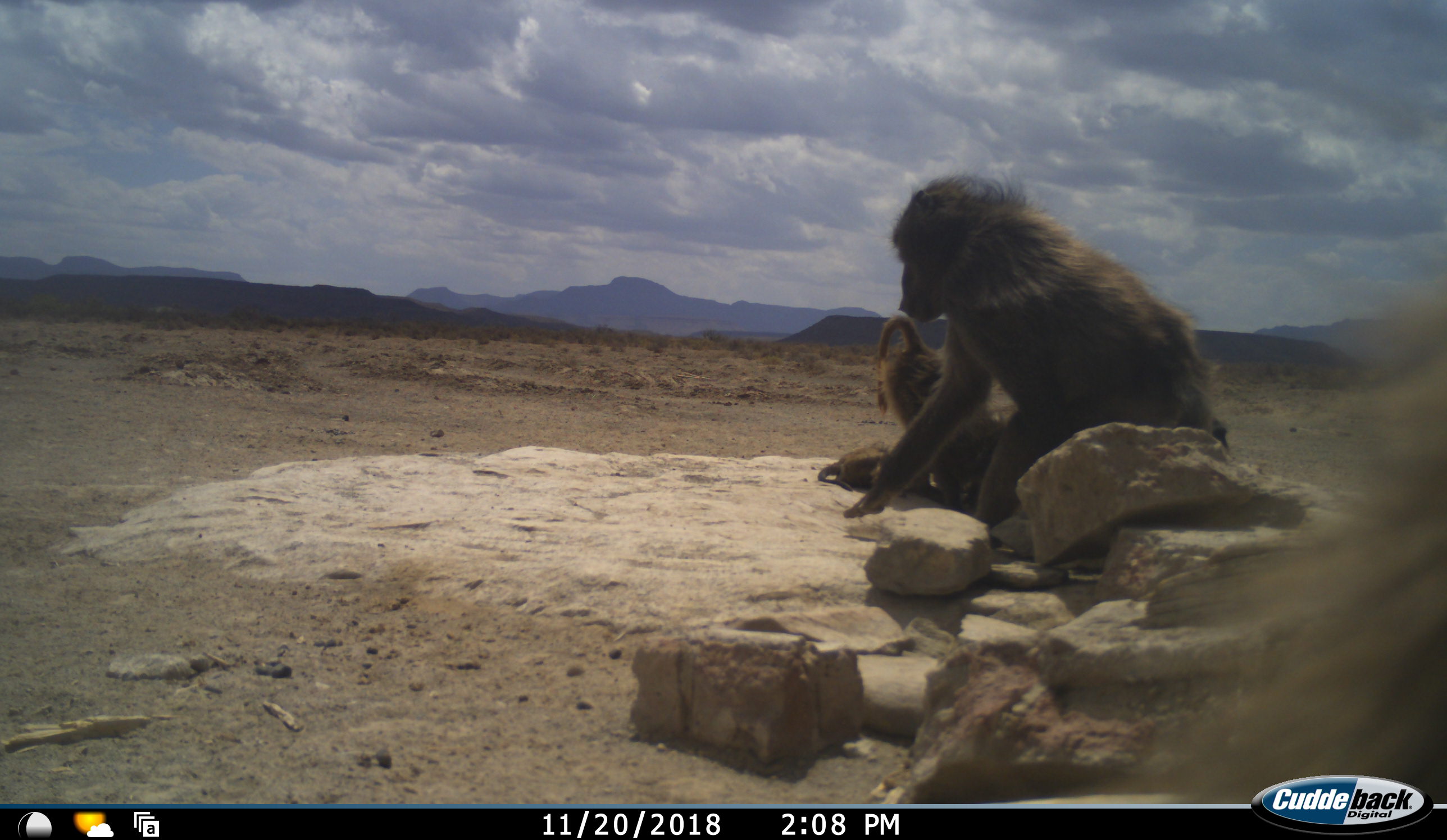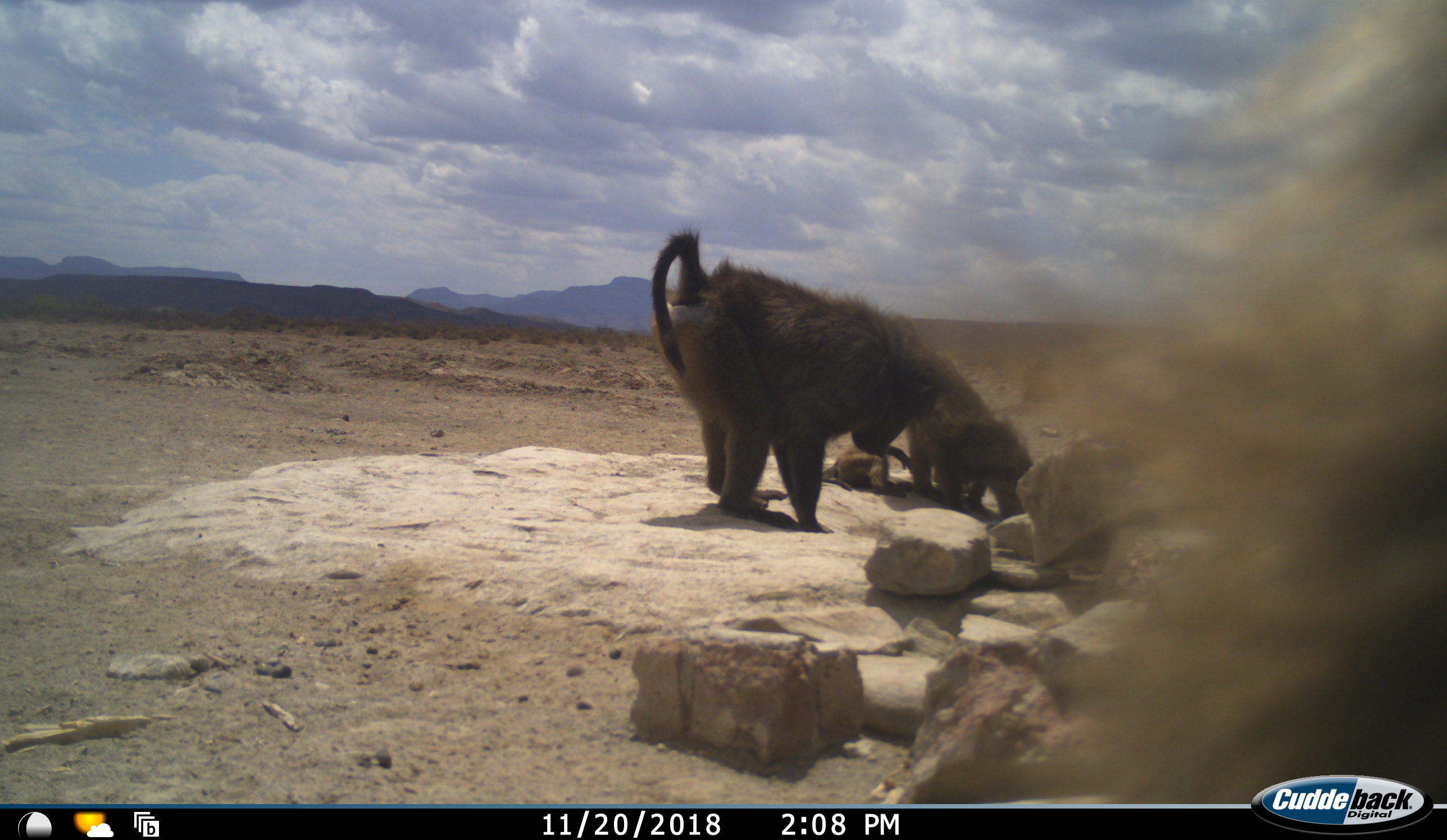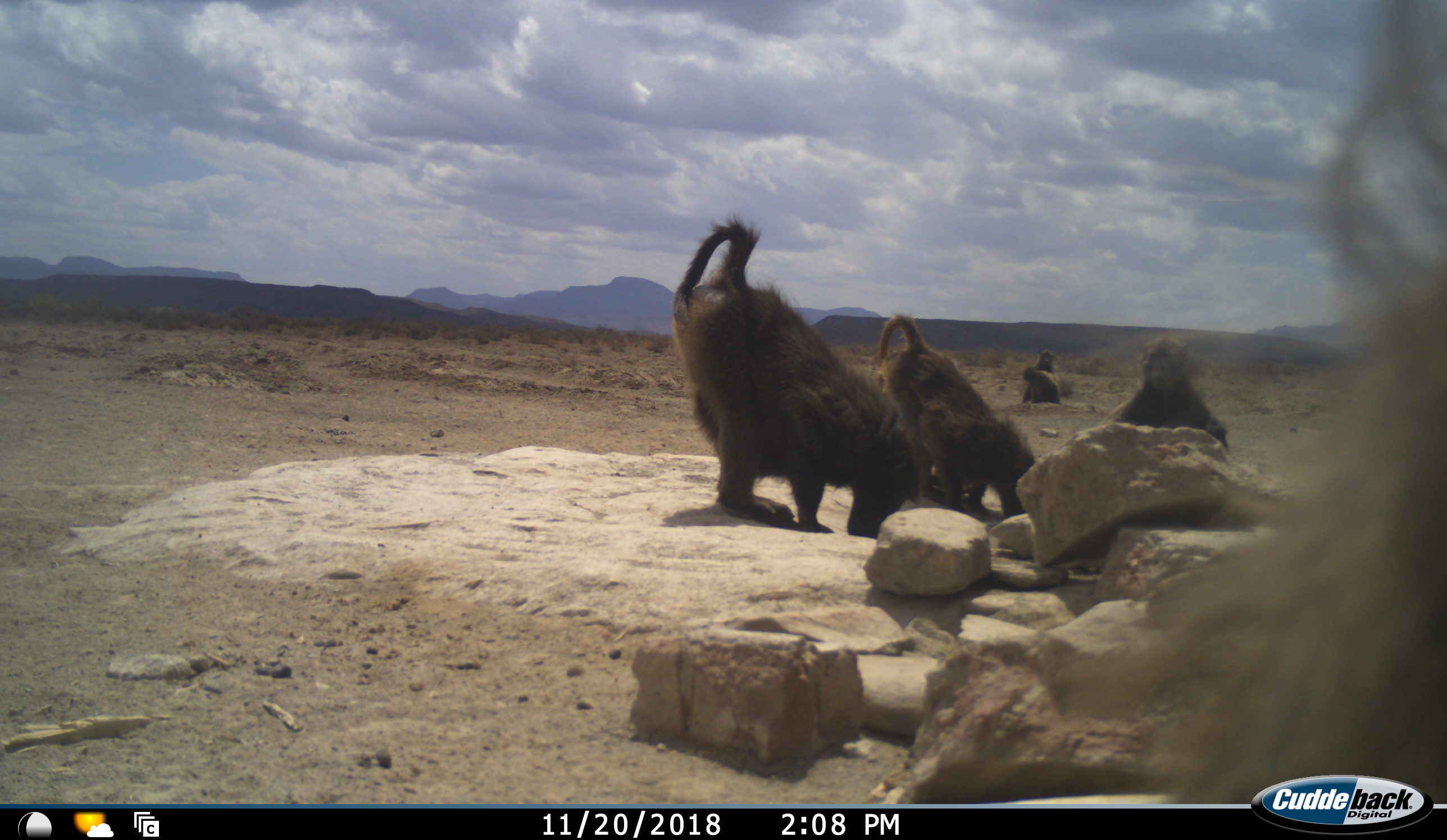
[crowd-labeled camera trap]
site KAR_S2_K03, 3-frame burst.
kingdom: Animalia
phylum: Chordata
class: Mammalia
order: Primates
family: Cercopithecidae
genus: Papio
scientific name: Papio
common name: baboon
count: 6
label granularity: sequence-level